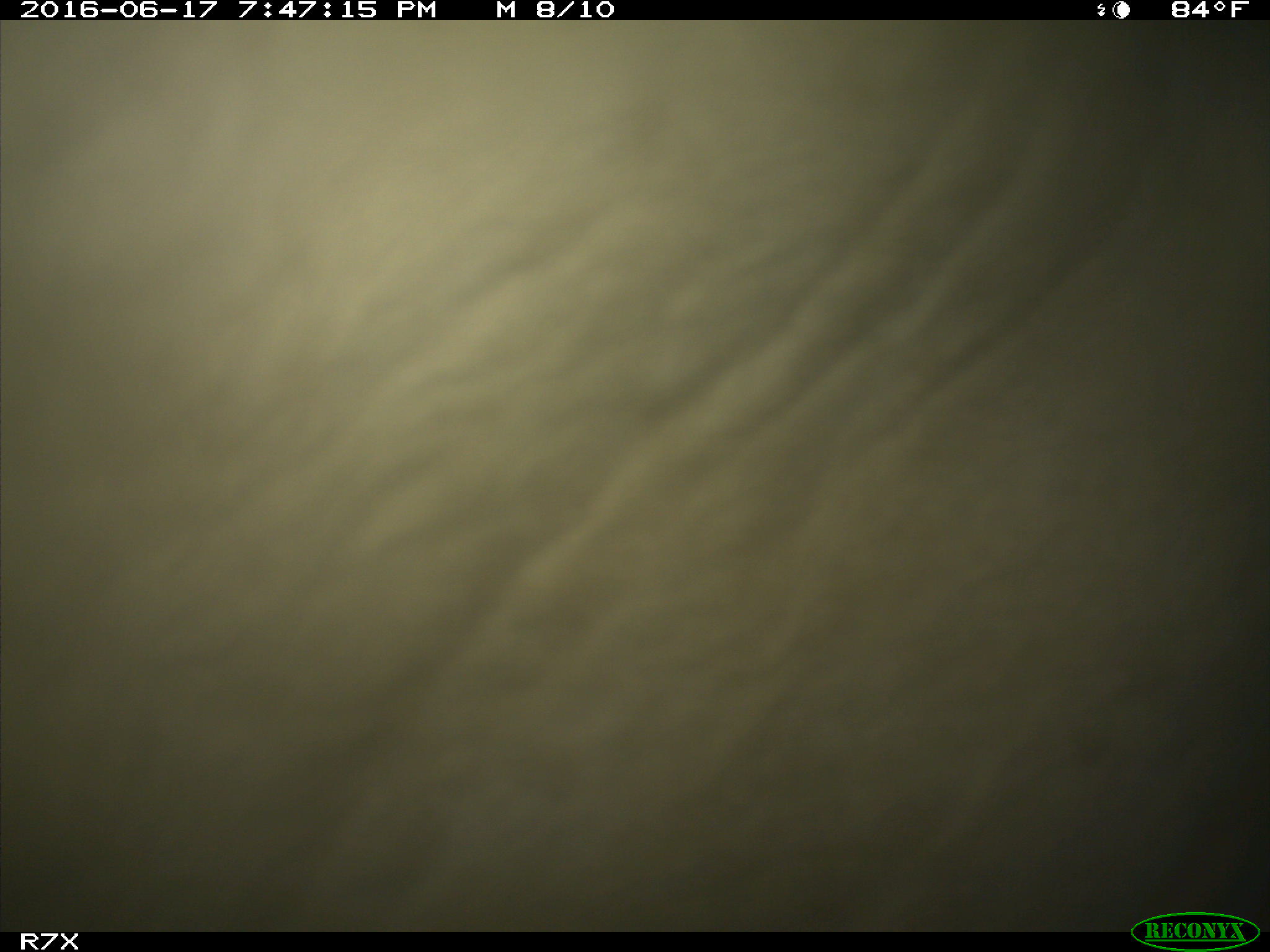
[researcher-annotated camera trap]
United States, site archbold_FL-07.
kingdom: Animalia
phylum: Chordata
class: Mammalia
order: Artiodactyla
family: Bovidae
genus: Bos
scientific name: Bos taurus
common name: domestic cow